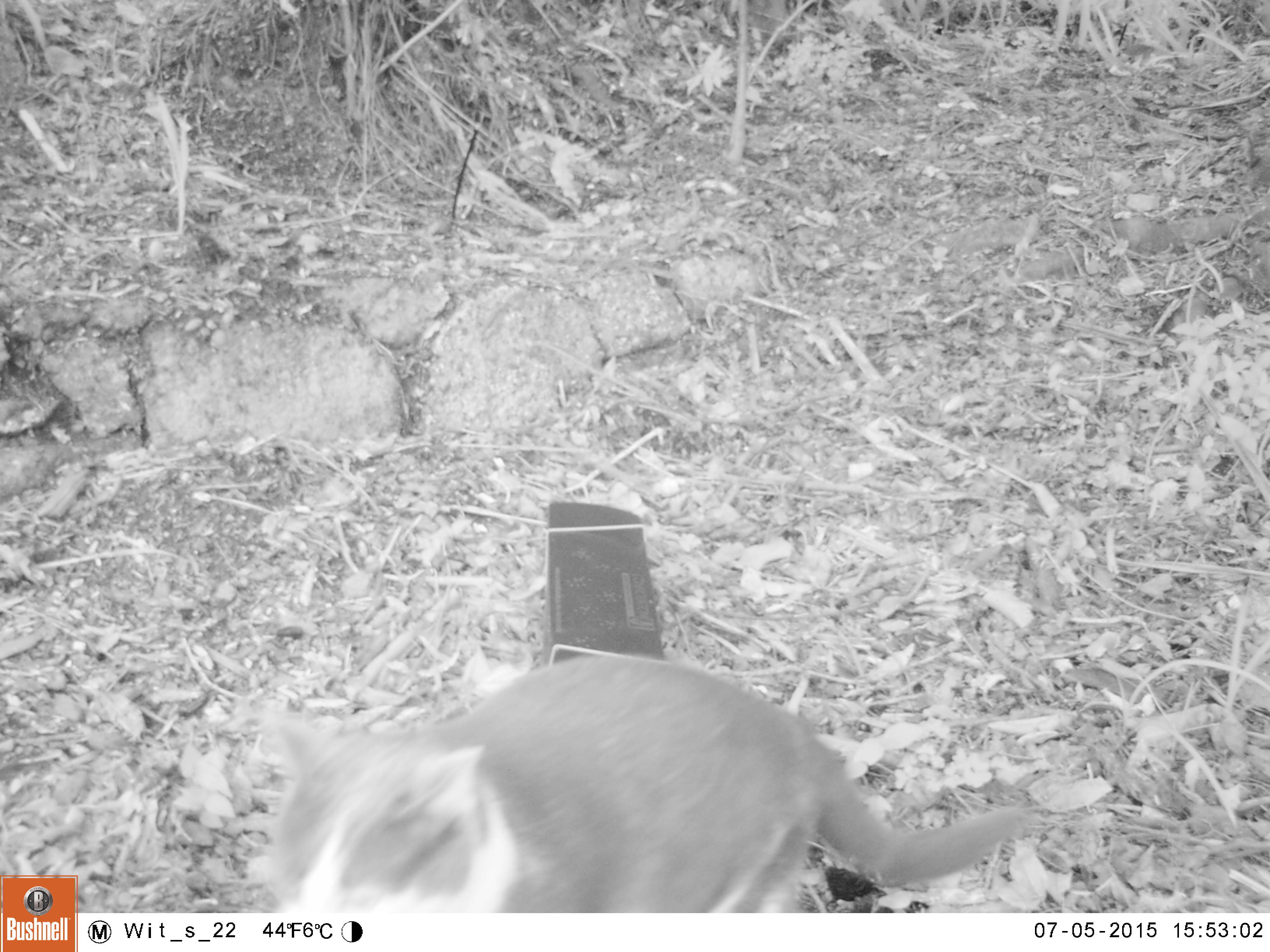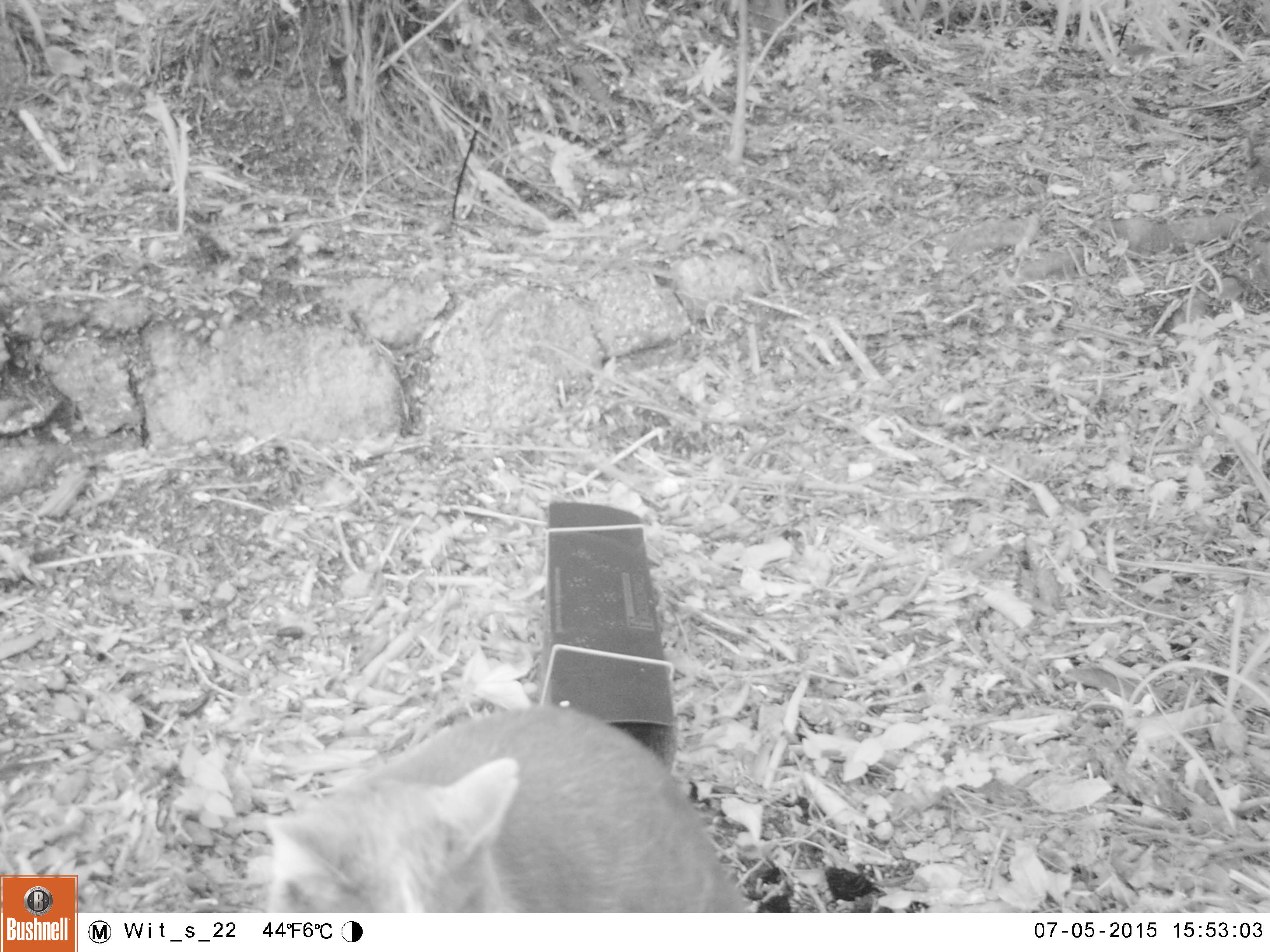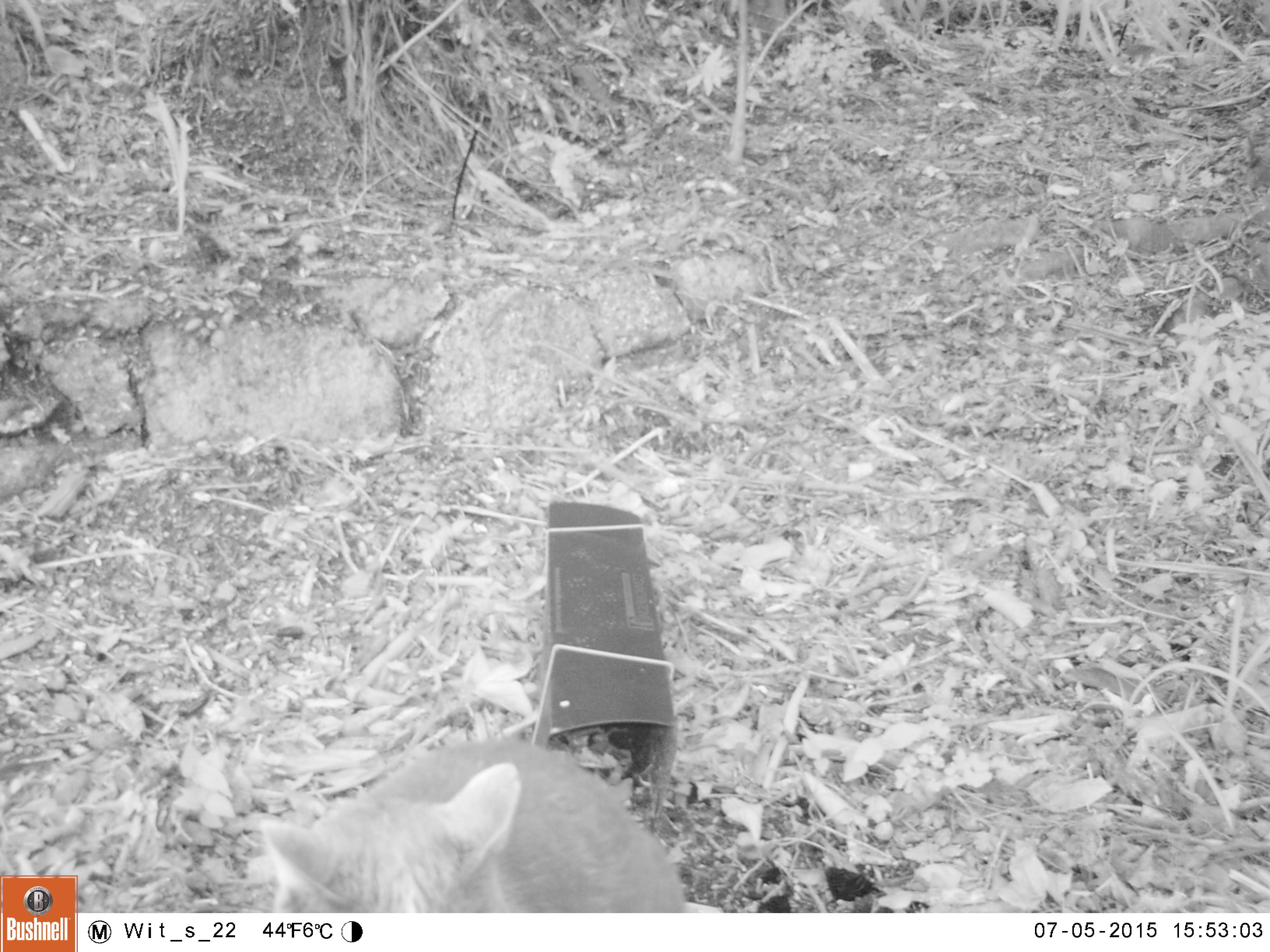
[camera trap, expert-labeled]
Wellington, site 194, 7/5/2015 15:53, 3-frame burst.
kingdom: Animalia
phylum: Chordata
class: Mammalia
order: Carnivora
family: Felidae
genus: Felis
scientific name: Felis catus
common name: cat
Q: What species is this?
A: Cat (Felis catus).